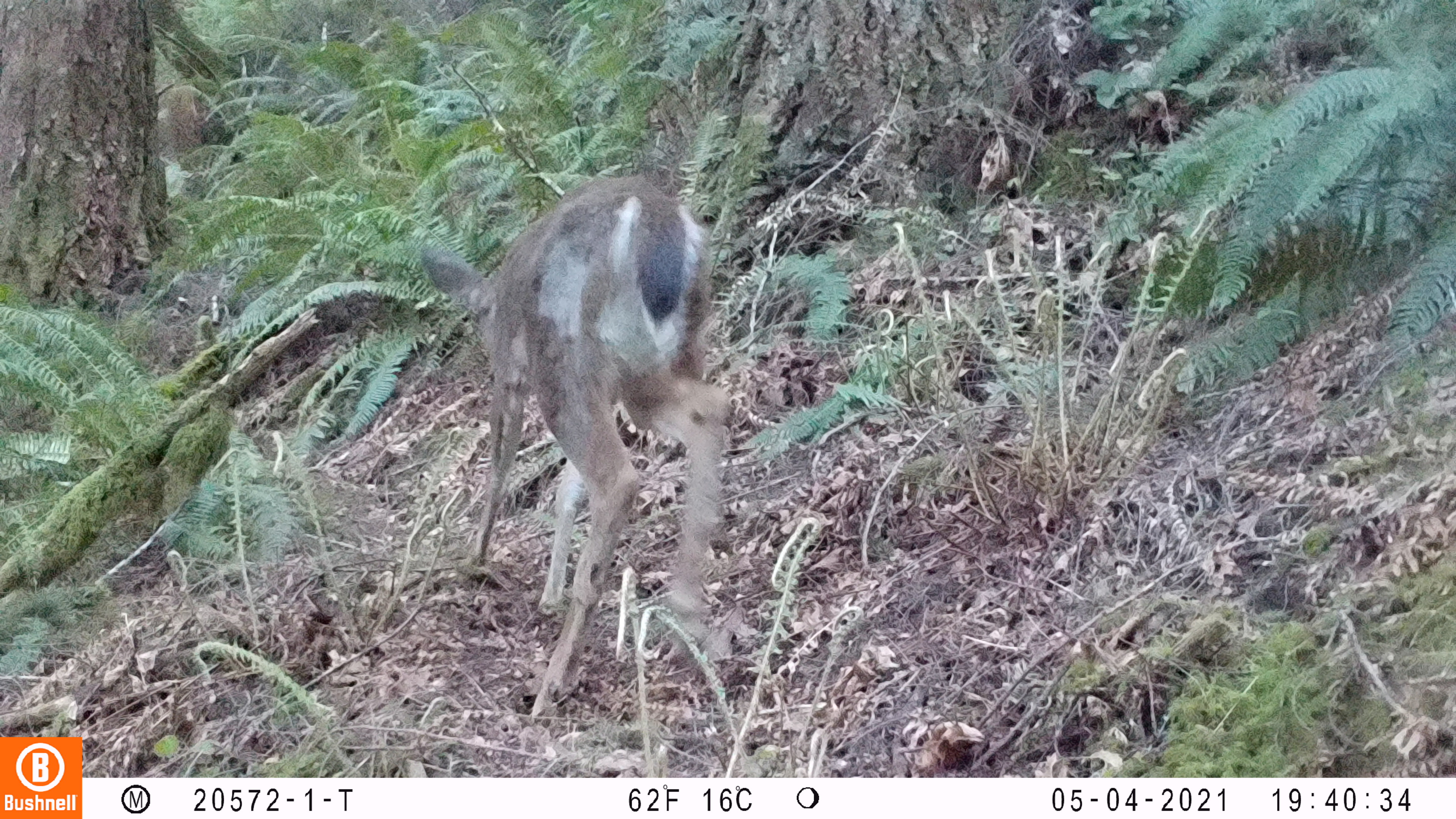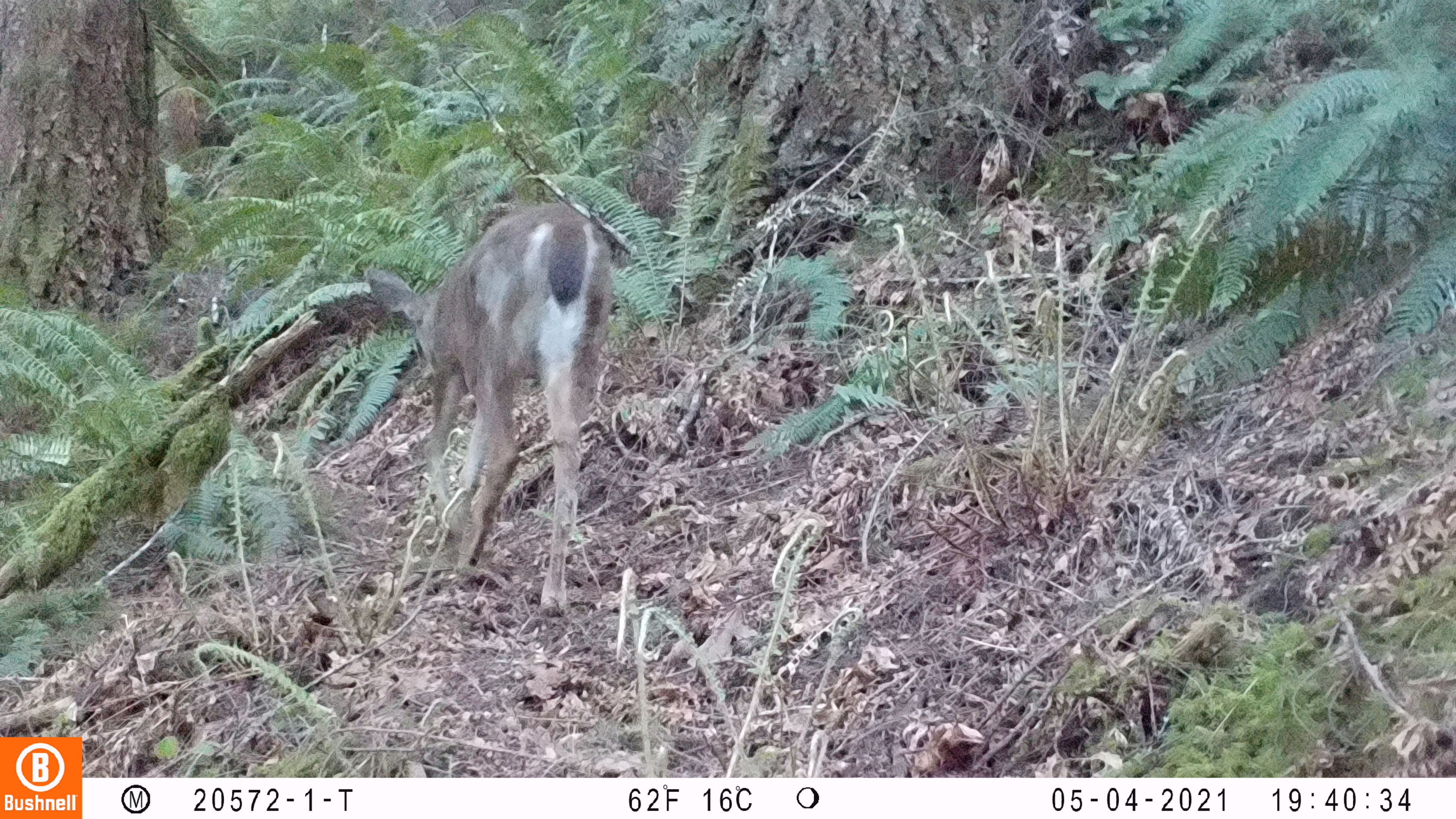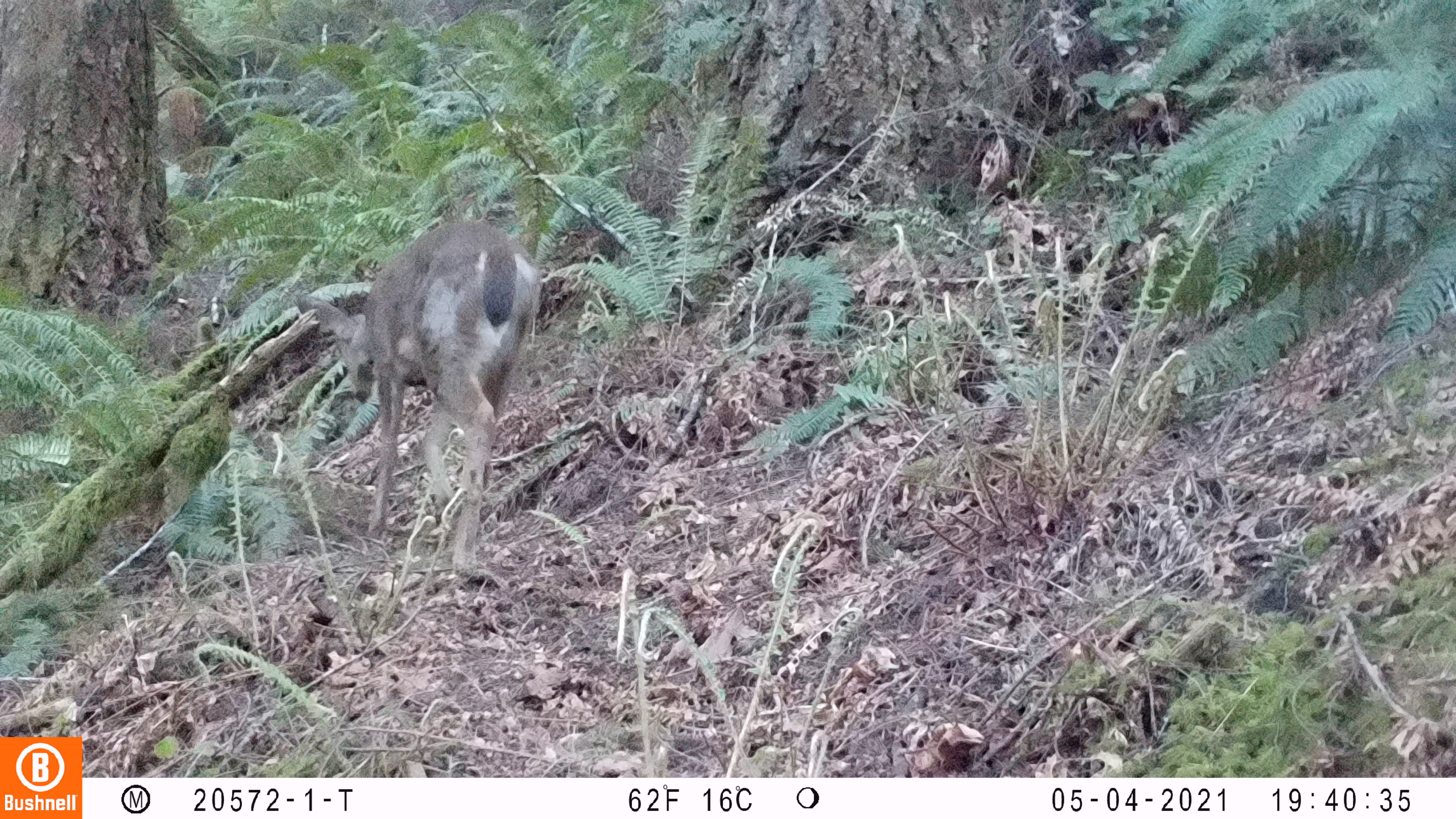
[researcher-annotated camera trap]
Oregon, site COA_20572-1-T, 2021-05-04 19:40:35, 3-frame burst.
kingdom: Animalia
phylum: Chordata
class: Mammalia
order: Artiodactyla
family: Cervidae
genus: Odocoileus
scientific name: Odocoileus hemionus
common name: black-tailed deer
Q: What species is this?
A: Black-tailed deer (Odocoileus hemionus).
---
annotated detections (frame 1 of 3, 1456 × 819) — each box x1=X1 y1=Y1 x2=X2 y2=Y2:
black-tailed deer: x1=426 y1=164 x2=728 y2=719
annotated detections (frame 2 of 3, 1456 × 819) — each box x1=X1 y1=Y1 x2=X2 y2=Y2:
black-tailed deer: x1=367 y1=194 x2=613 y2=620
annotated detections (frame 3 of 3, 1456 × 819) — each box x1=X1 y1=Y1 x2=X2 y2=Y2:
black-tailed deer: x1=296 y1=220 x2=541 y2=578